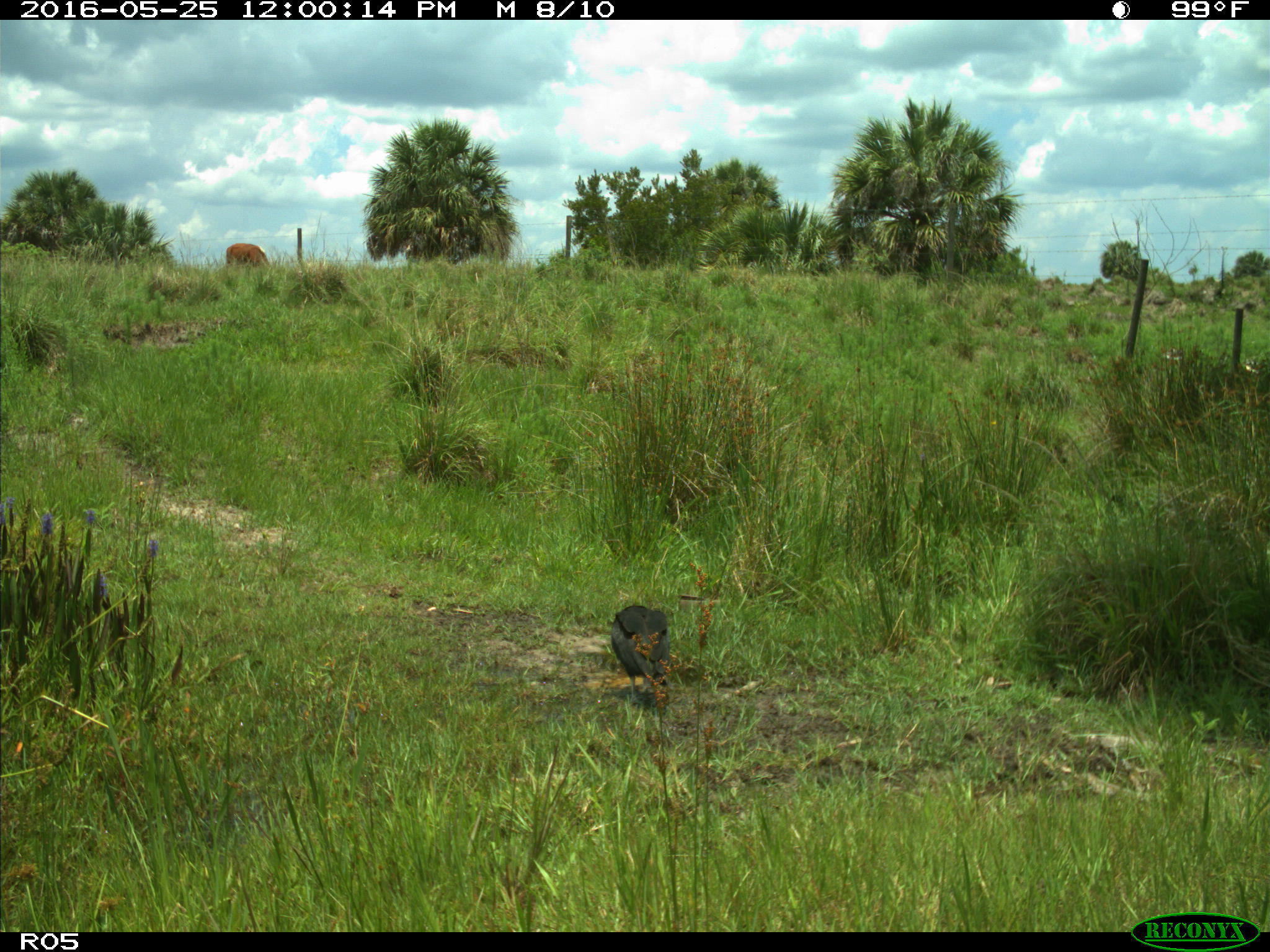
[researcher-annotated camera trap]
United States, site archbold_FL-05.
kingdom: Animalia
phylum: Chordata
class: Aves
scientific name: Aves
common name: birds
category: unidentified bird